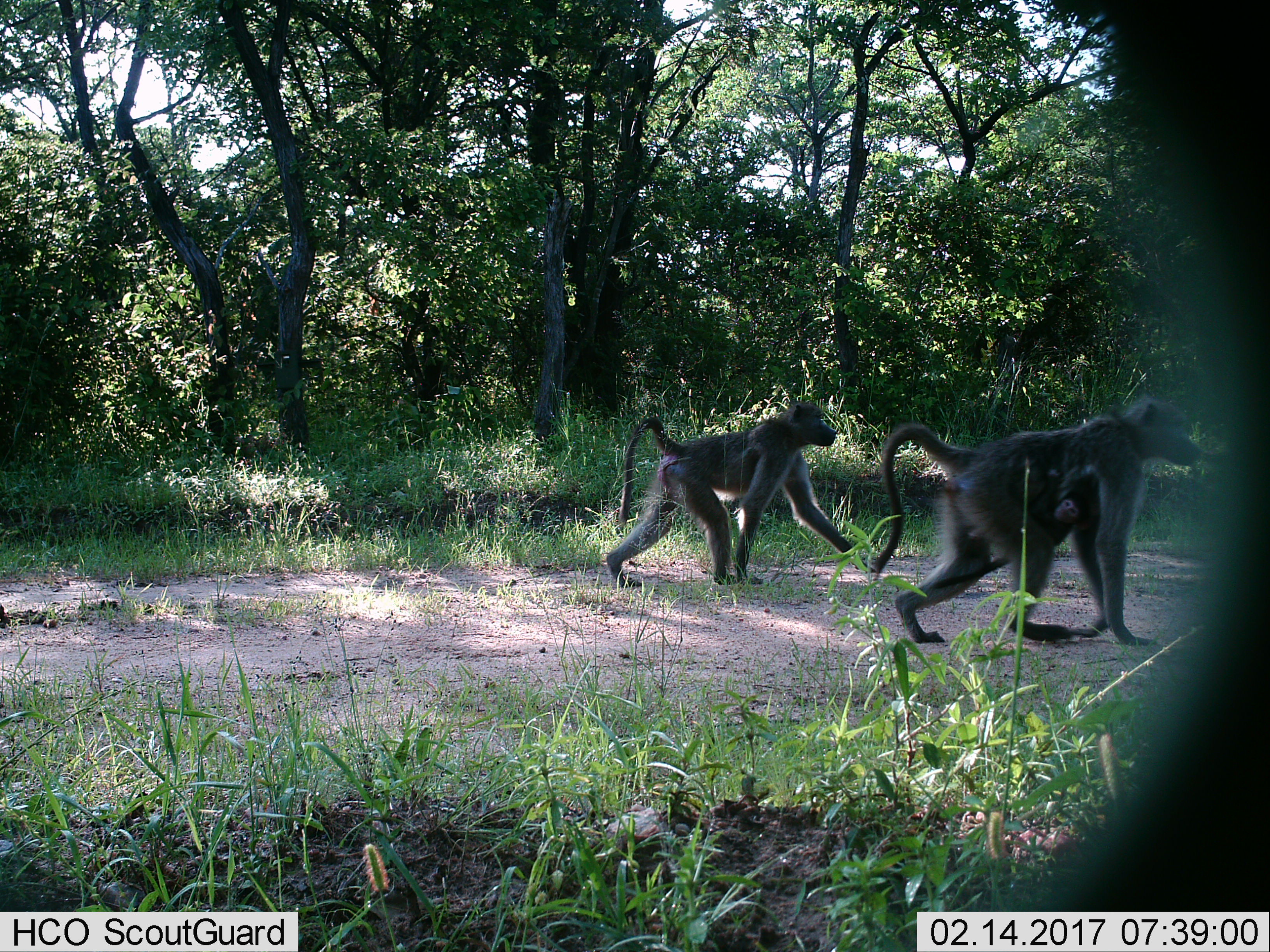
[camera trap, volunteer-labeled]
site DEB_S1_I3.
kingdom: Animalia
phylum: Chordata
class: Mammalia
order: Primates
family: Cercopithecidae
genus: Papio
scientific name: Papio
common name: baboon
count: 3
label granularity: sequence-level